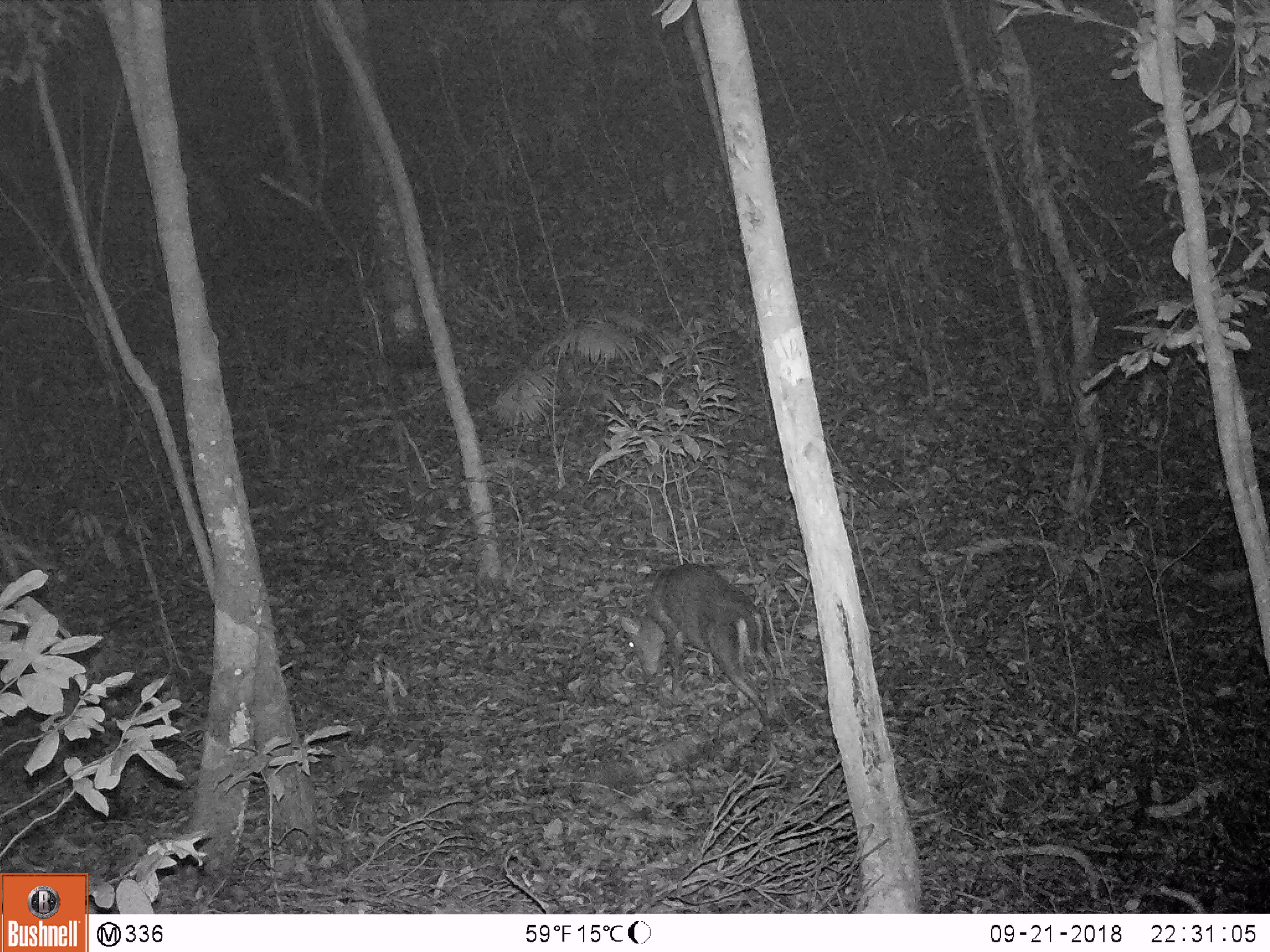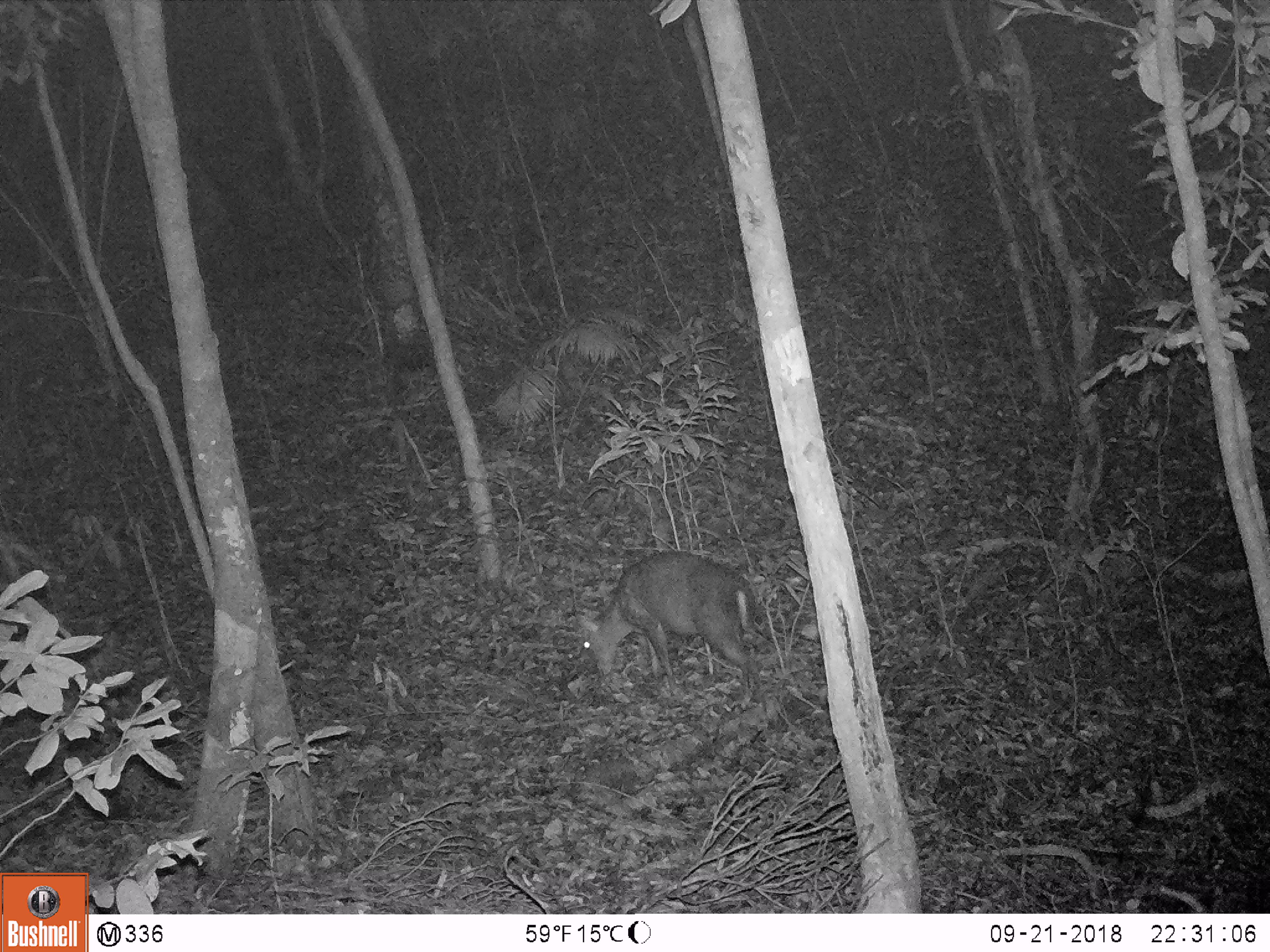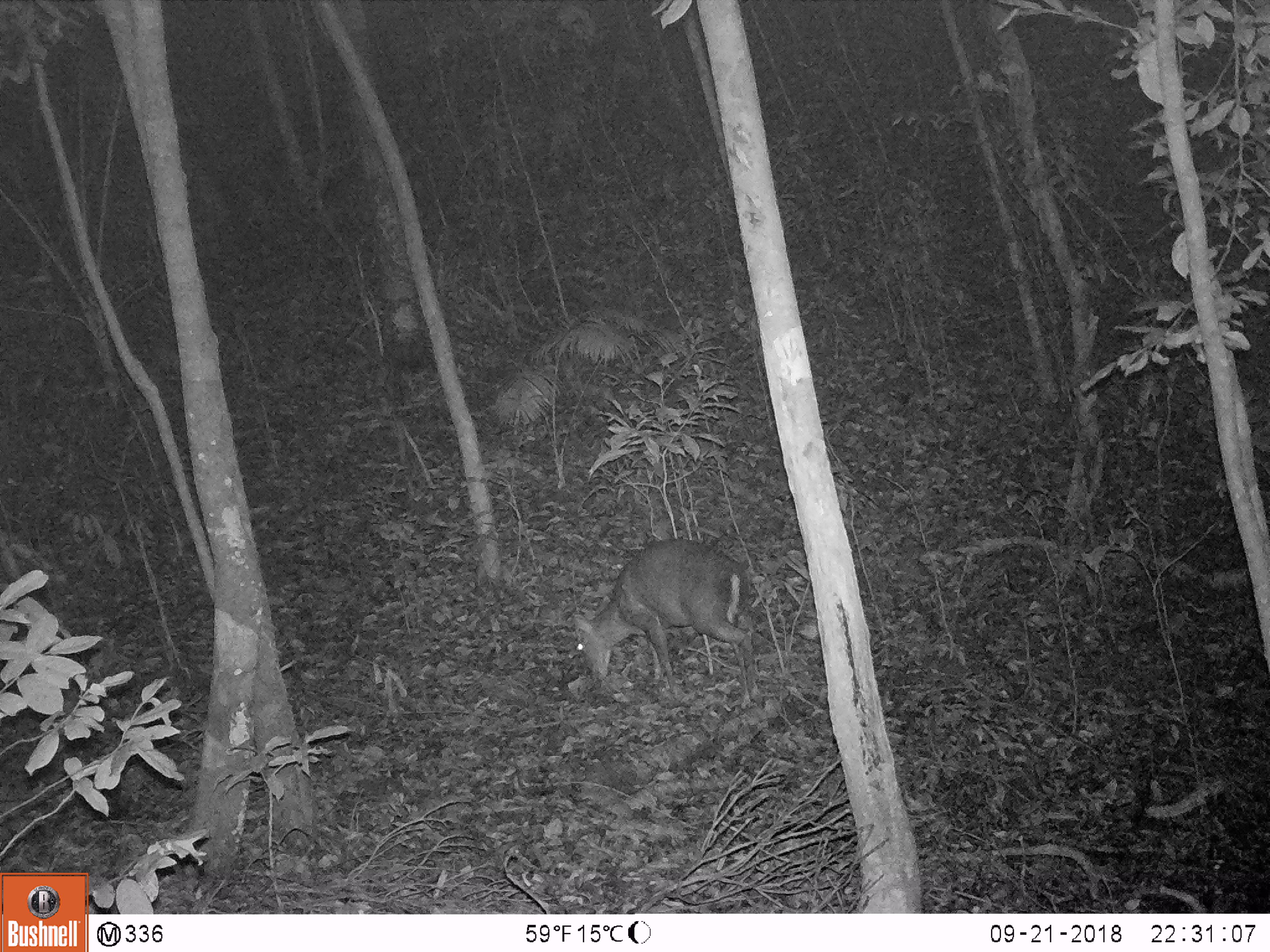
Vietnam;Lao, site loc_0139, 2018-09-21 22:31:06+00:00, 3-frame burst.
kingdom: Animalia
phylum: Chordata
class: Mammalia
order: Artiodactyla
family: Cervidae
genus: Muntiacus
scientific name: Muntiacus rooseveltorum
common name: roosevelt's muntjac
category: roosevelts muntjac group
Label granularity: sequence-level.